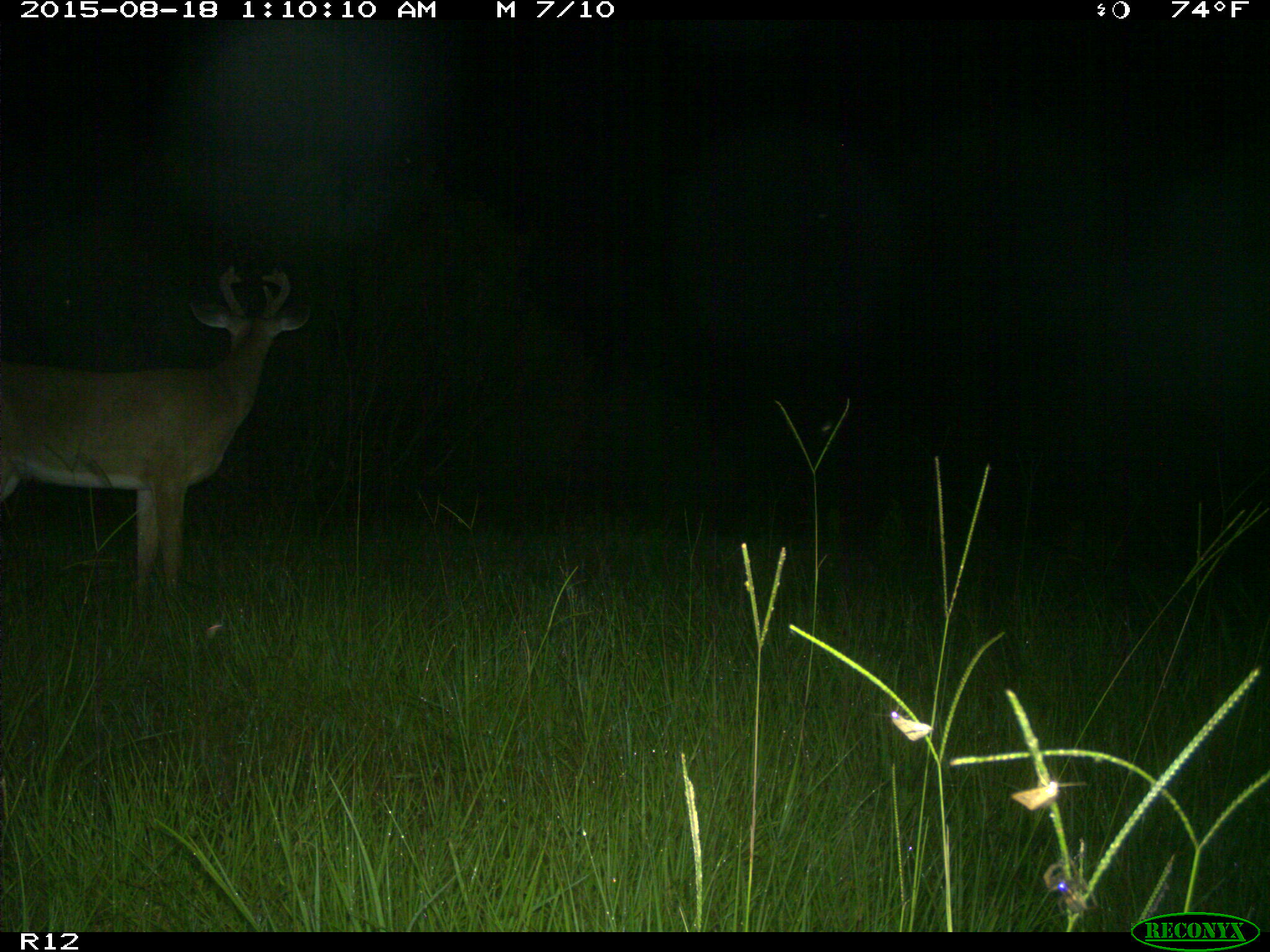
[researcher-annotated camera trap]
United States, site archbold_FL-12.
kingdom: Animalia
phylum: Chordata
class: Mammalia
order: Artiodactyla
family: Cervidae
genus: Odocoileus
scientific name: Odocoileus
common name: deer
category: unidentified deer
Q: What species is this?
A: Unidentified deer (deer) (Odocoileus).